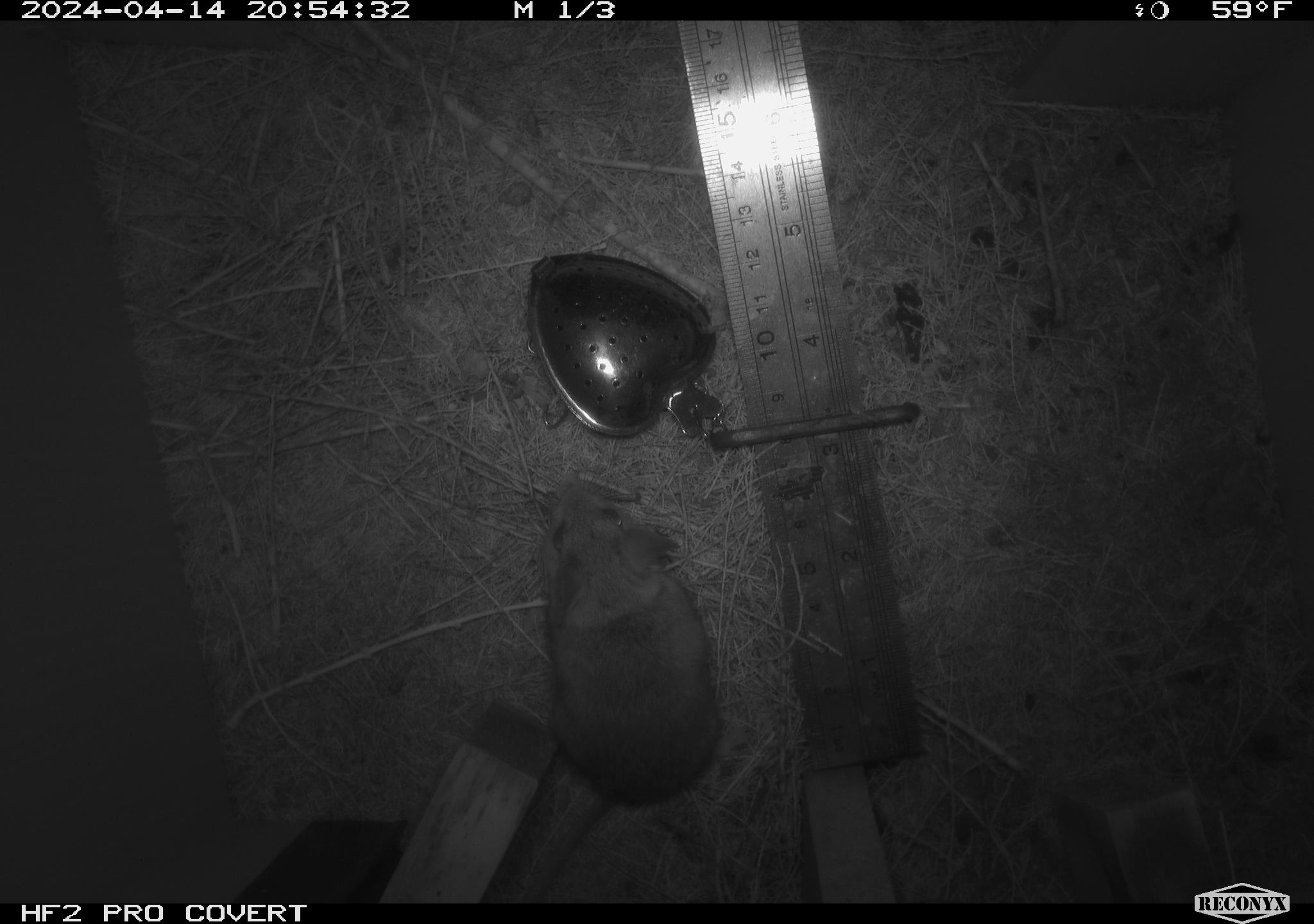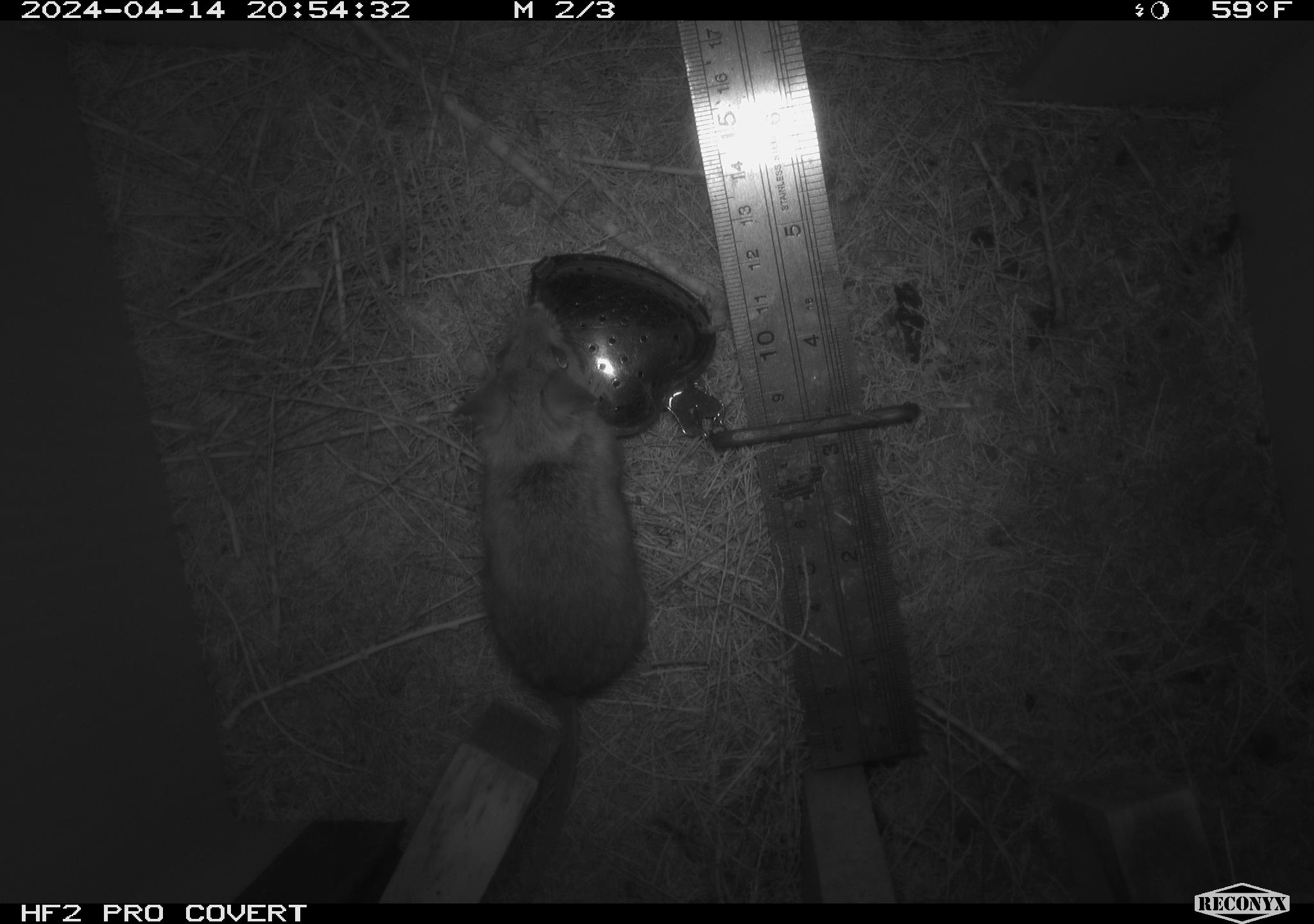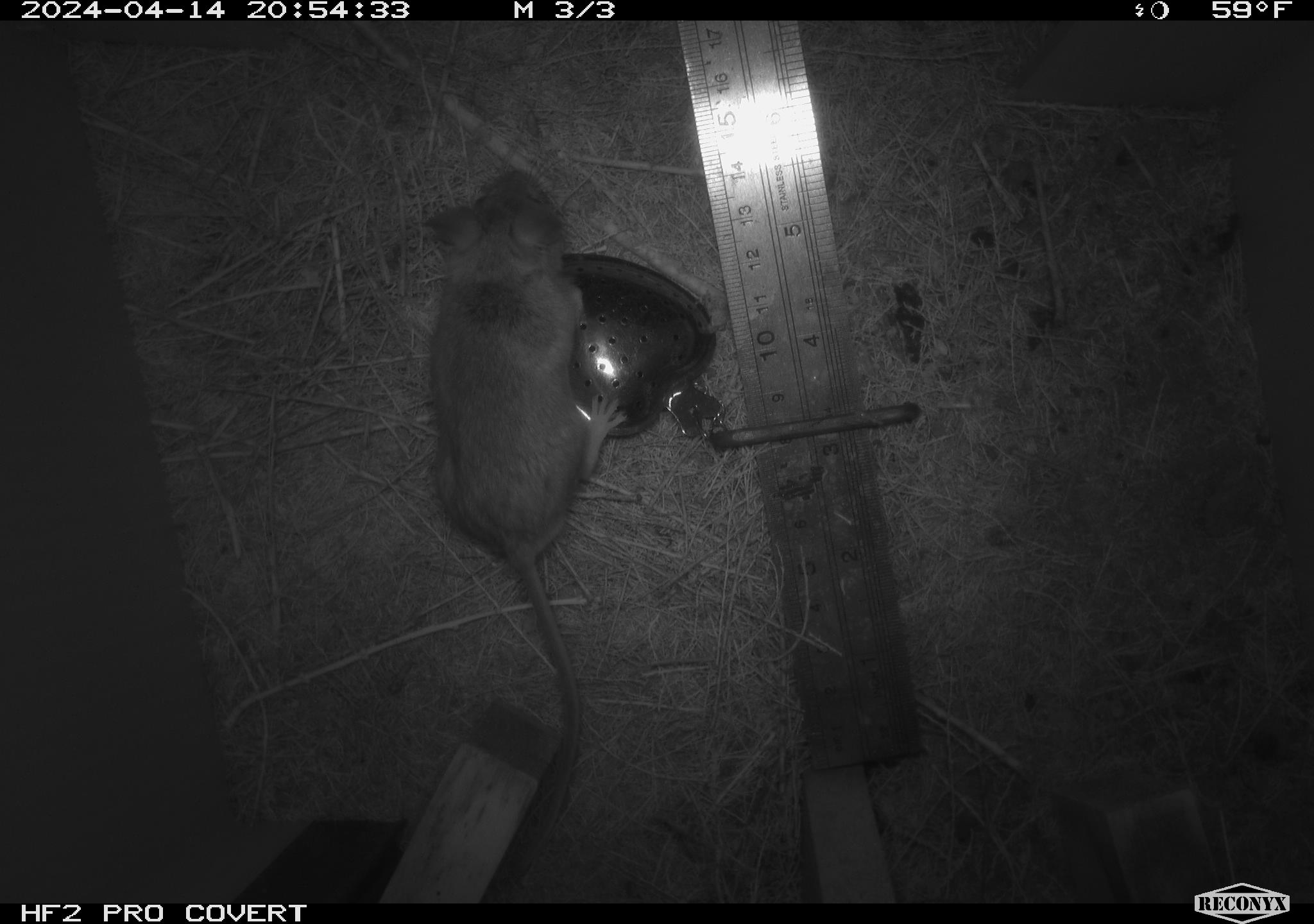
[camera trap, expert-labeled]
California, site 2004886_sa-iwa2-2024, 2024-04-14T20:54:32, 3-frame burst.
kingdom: Animalia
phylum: Chordata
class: Mammalia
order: Rodentia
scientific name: Rodentia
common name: mouse species